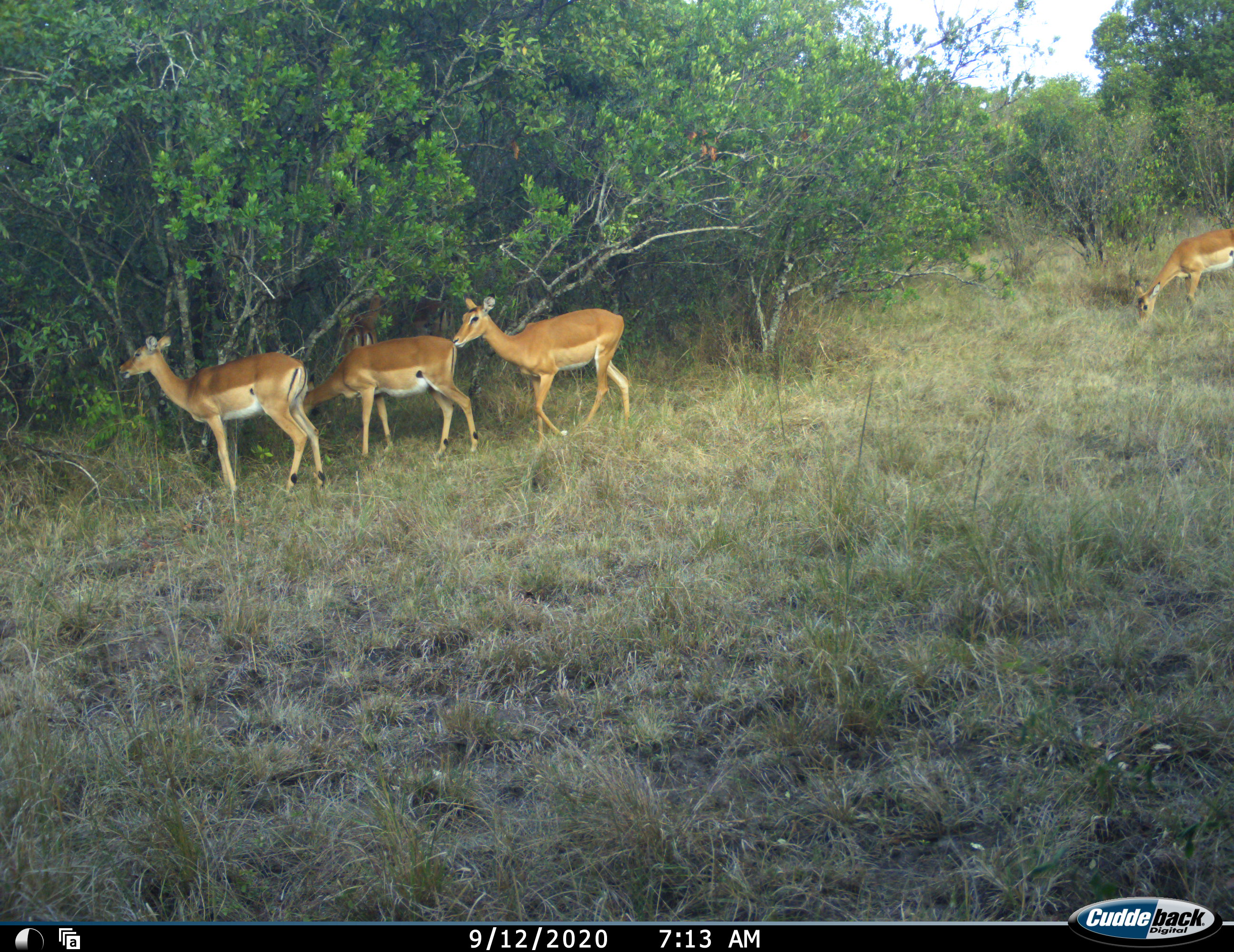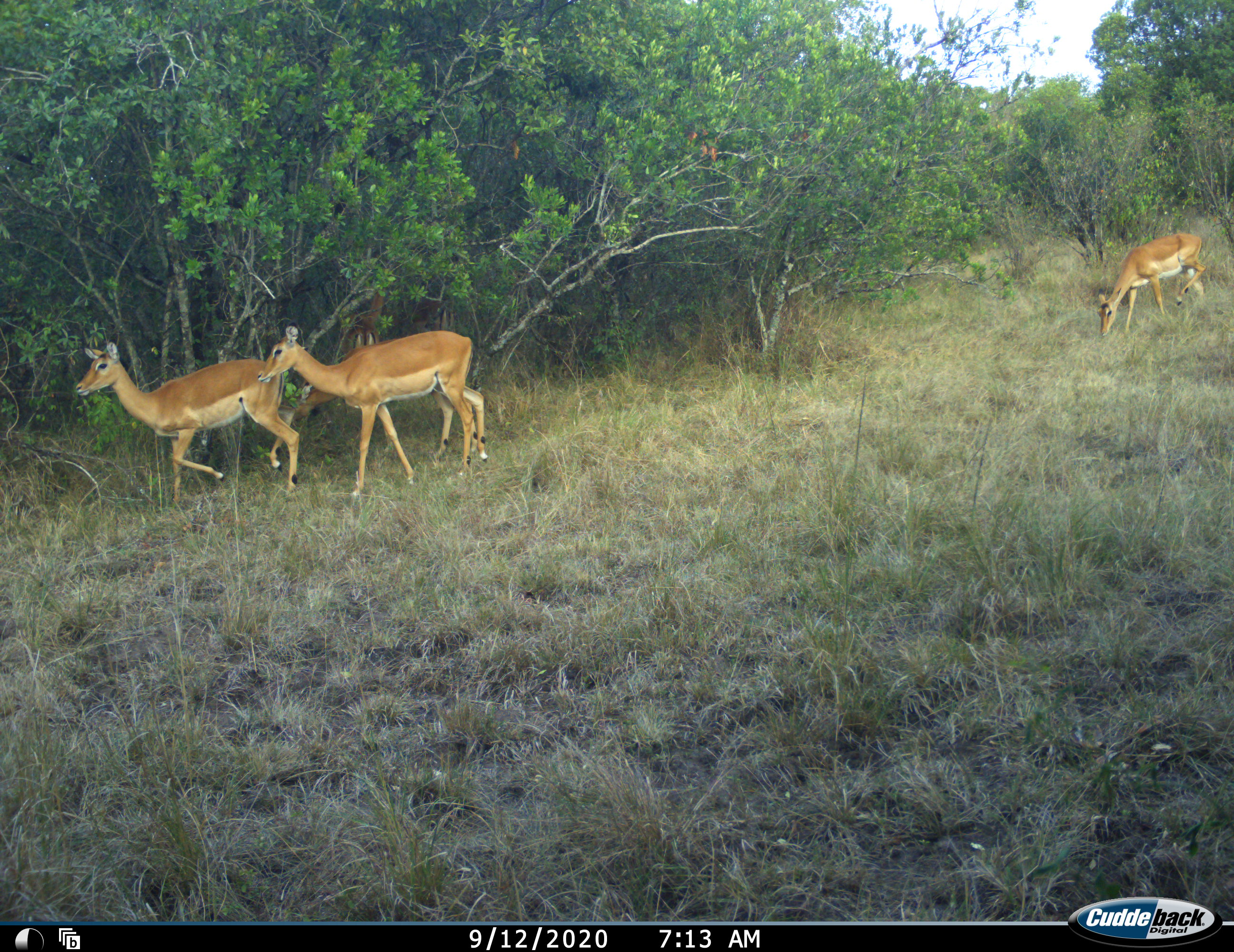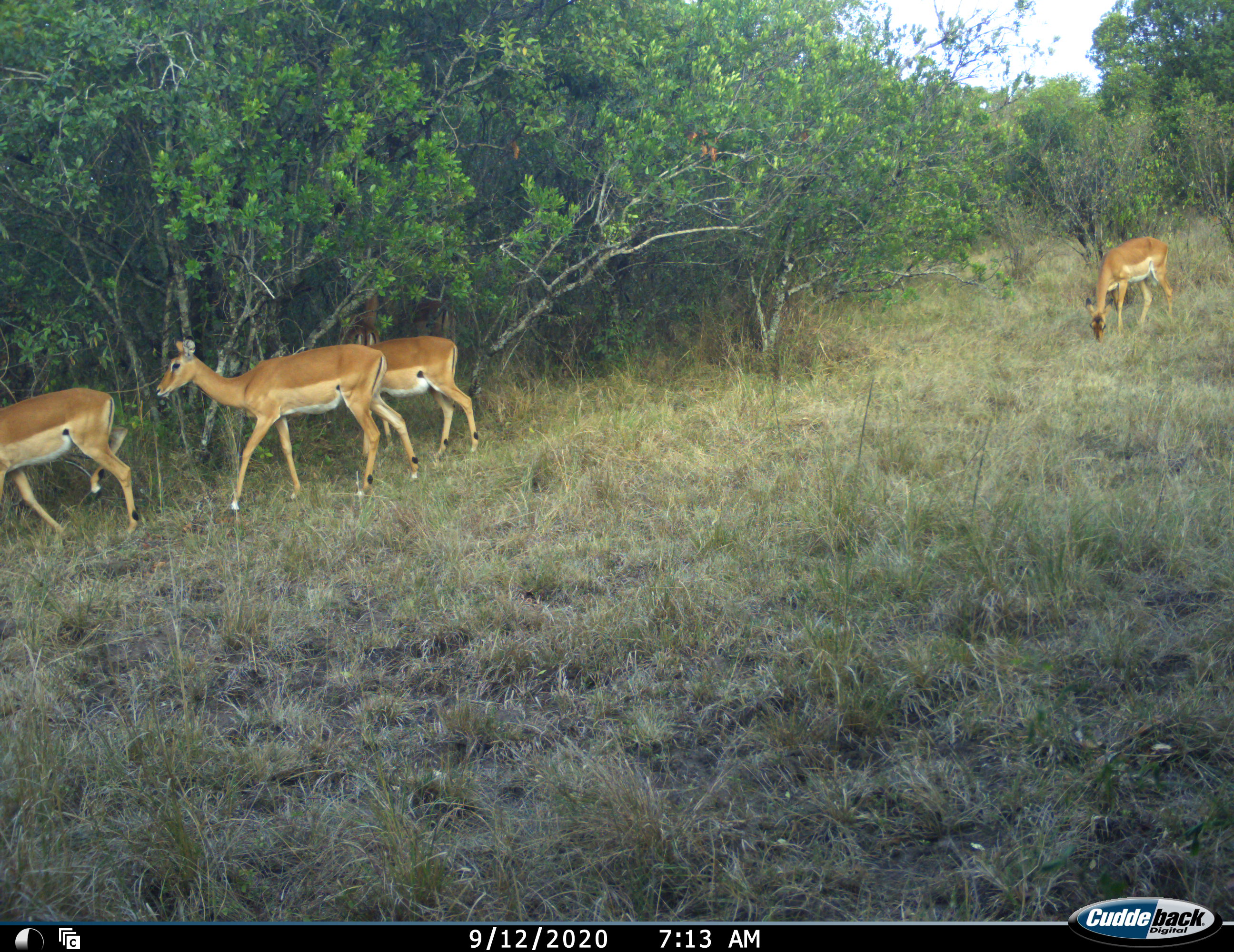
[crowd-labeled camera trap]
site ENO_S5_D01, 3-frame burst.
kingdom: Animalia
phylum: Chordata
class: Mammalia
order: Artiodactyla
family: Bovidae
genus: Aepyceros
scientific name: Aepyceros melampus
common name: impala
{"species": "impala (Aepyceros melampus)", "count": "5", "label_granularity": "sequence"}